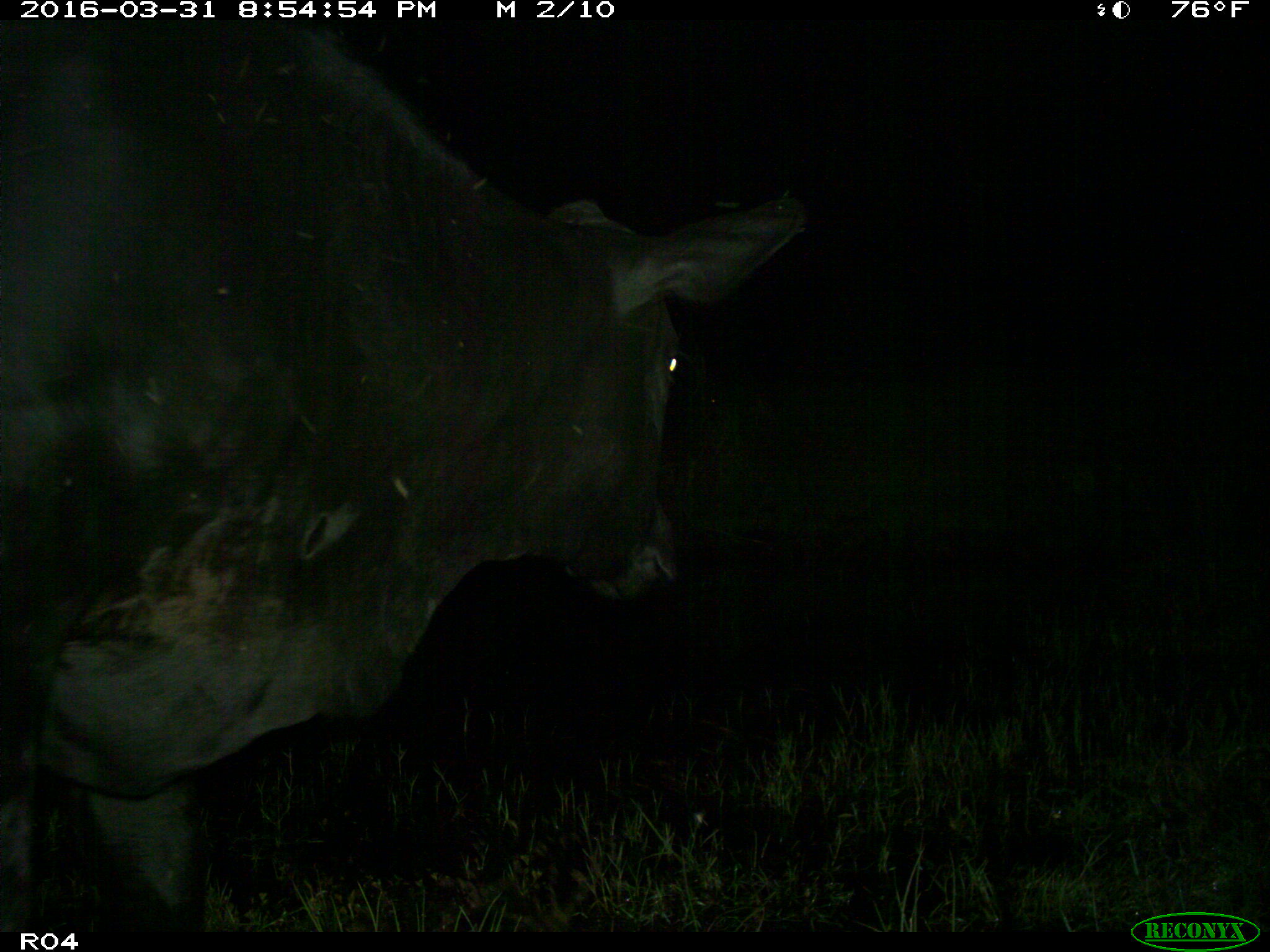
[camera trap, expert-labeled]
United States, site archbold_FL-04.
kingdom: Animalia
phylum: Chordata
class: Mammalia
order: Artiodactyla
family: Bovidae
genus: Bos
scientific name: Bos taurus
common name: domestic cow